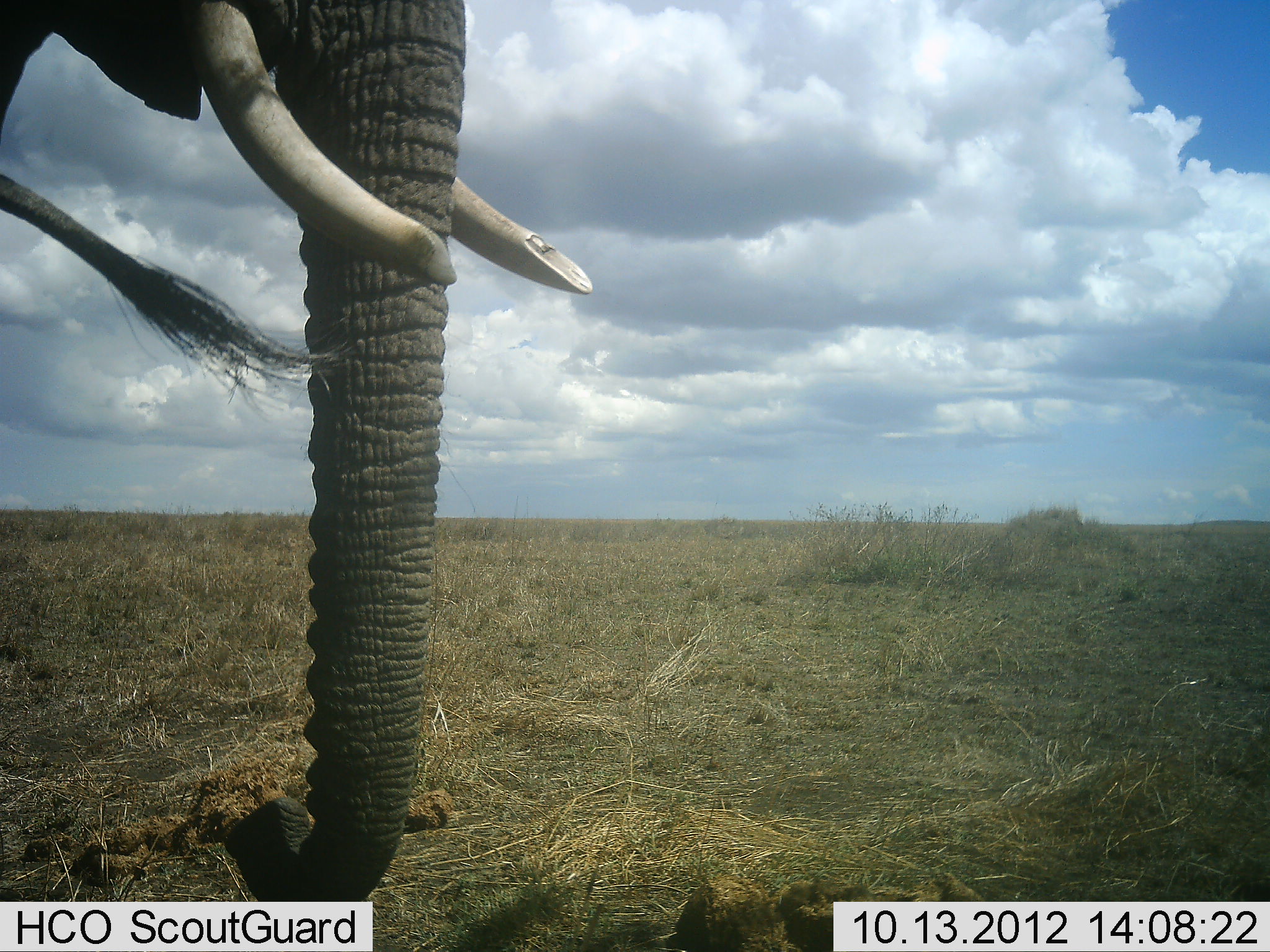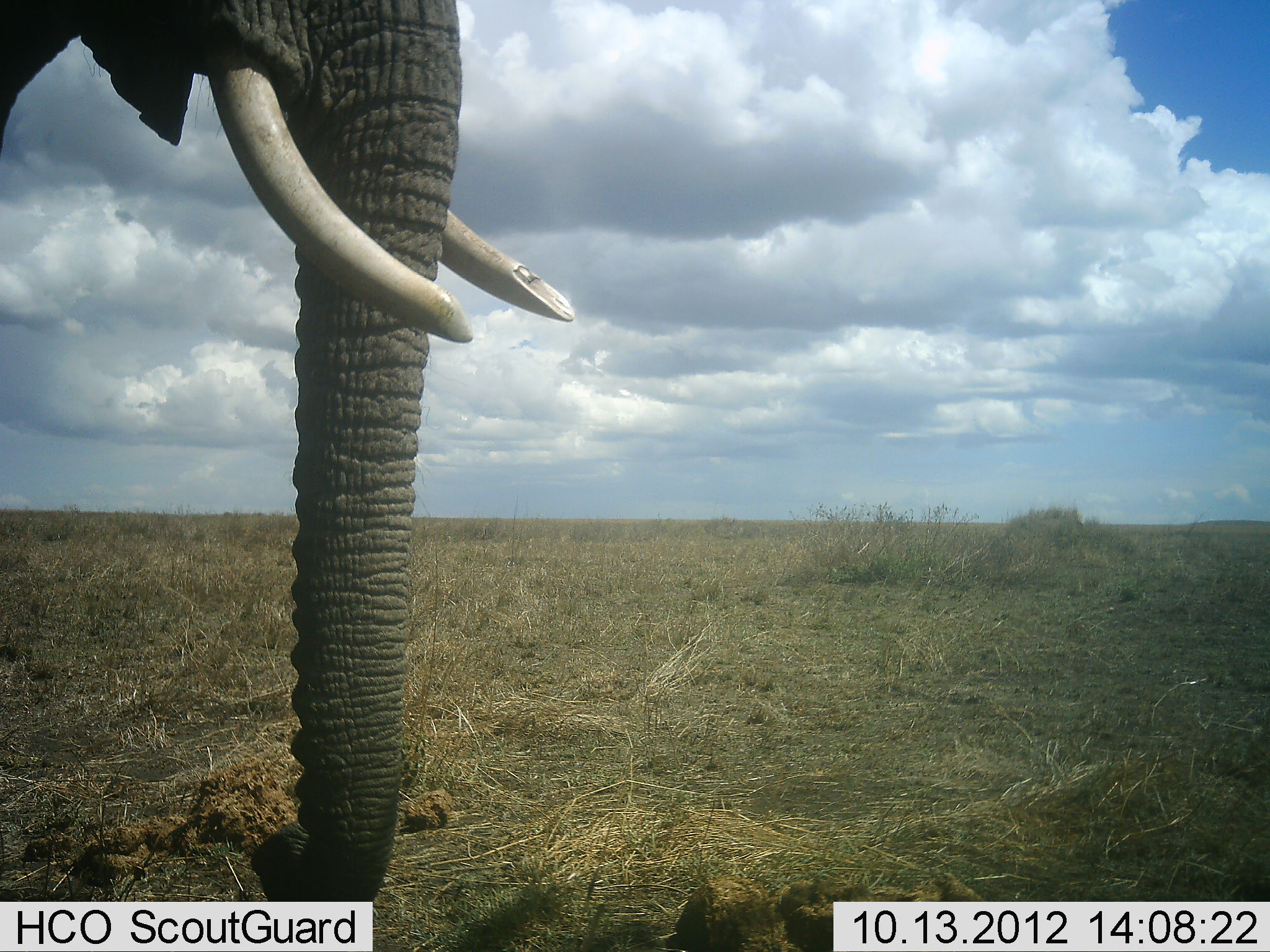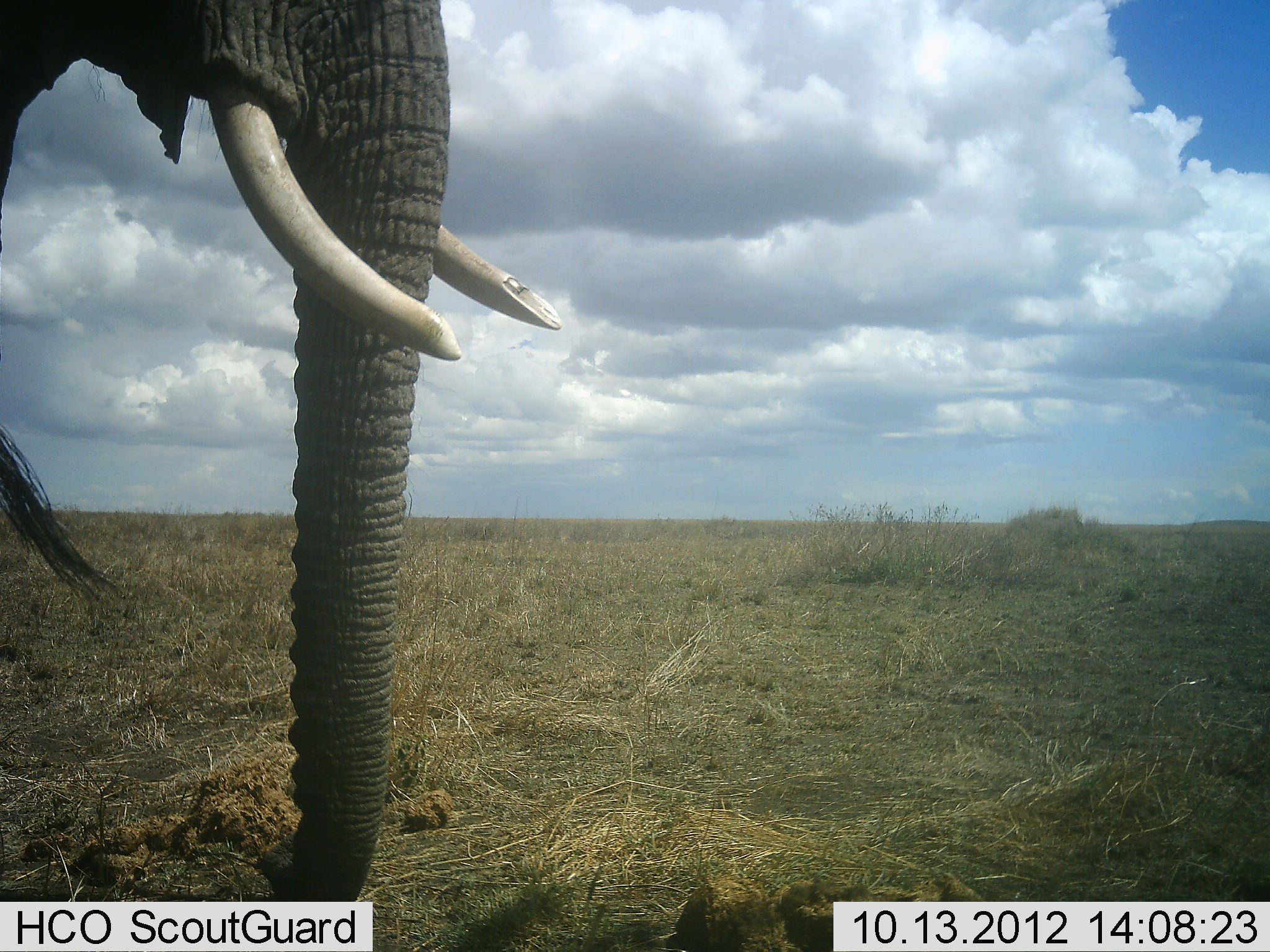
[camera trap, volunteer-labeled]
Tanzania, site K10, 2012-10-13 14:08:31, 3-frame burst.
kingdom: Animalia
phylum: Chordata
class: Mammalia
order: Proboscidea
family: Elephantidae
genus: Loxodonta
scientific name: Loxodonta africana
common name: african bush elephant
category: elephant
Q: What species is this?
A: Elephant (african bush elephant) (Loxodonta africana).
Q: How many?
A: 2.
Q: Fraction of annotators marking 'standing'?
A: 90%.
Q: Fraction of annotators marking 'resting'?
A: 0%.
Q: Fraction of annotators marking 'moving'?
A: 0%.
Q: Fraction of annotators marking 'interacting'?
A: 0%.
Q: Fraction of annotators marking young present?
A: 0%.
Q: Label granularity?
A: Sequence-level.